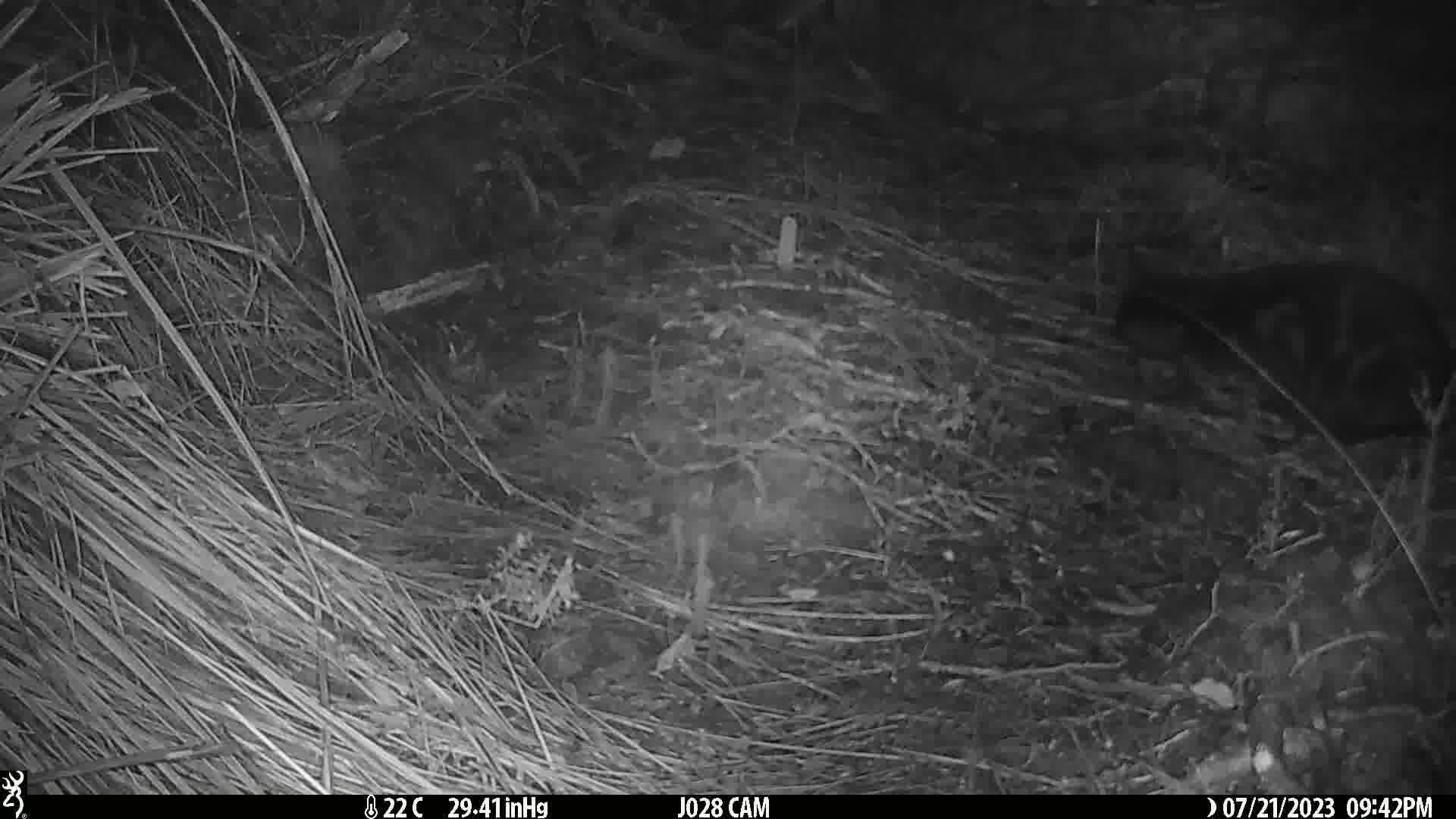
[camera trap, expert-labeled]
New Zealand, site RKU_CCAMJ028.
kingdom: Animalia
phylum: Chordata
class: Mammalia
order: Carnivora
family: Felidae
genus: Felis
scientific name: Felis catus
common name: domestic cat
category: cat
Cat (domestic cat) (Felis catus).